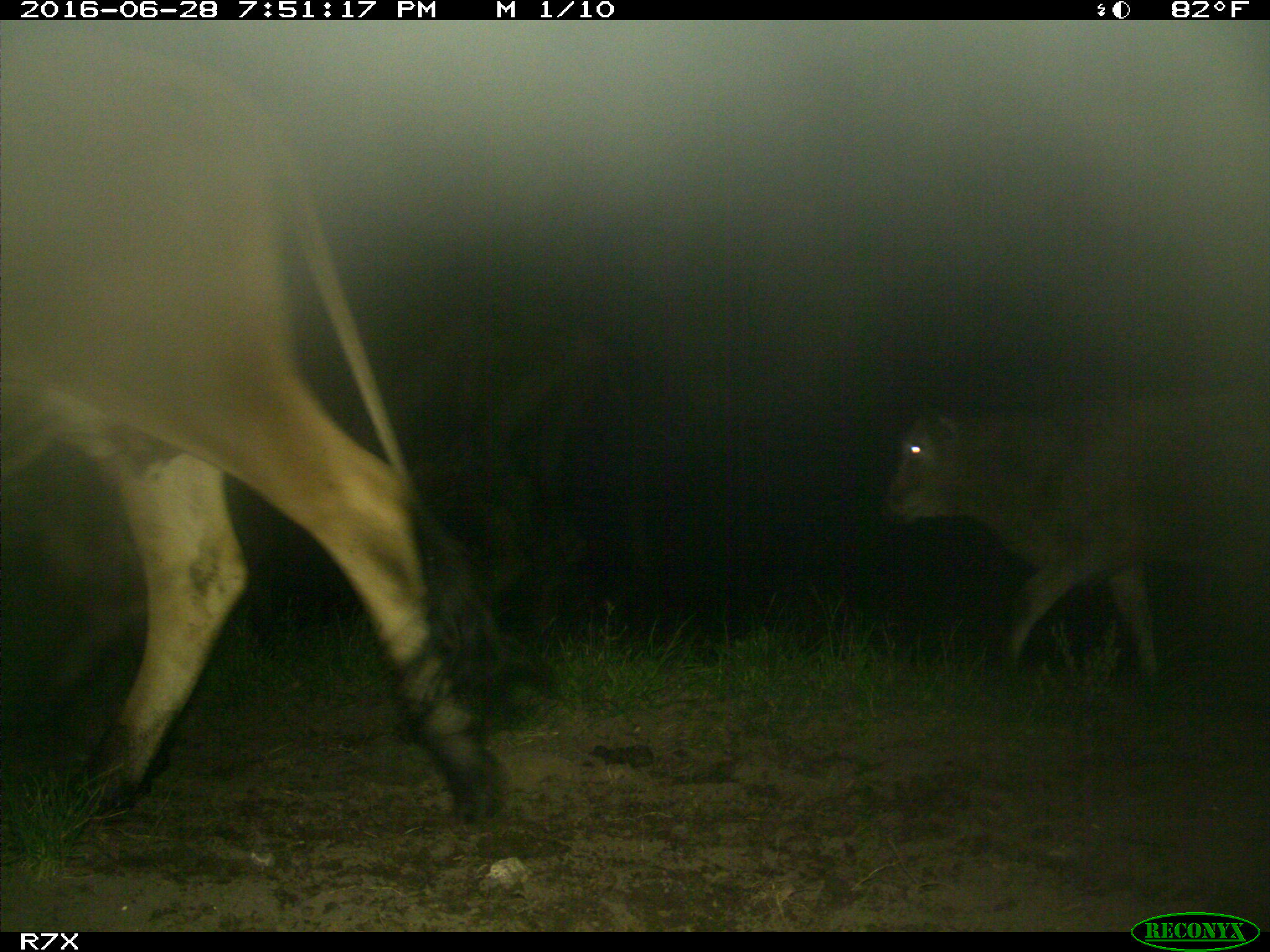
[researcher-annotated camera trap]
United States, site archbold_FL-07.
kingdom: Animalia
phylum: Chordata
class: Mammalia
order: Artiodactyla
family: Bovidae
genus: Bos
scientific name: Bos taurus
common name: domestic cow